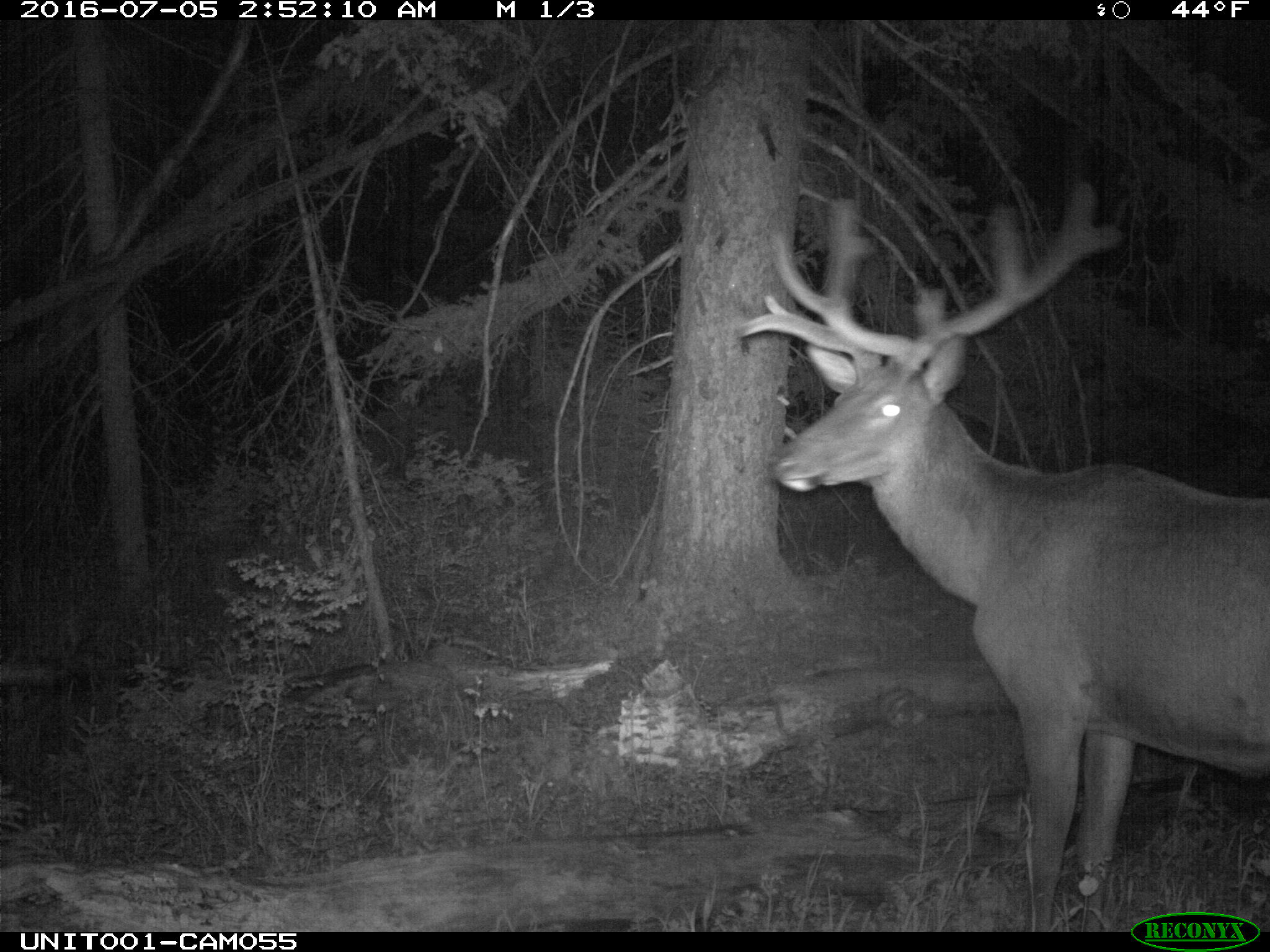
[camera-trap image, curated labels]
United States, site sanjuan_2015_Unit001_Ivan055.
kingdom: Animalia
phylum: Chordata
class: Mammalia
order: Artiodactyla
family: Cervidae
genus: Cervus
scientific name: Cervus elaphus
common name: red deer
Cervus elaphus (red deer).